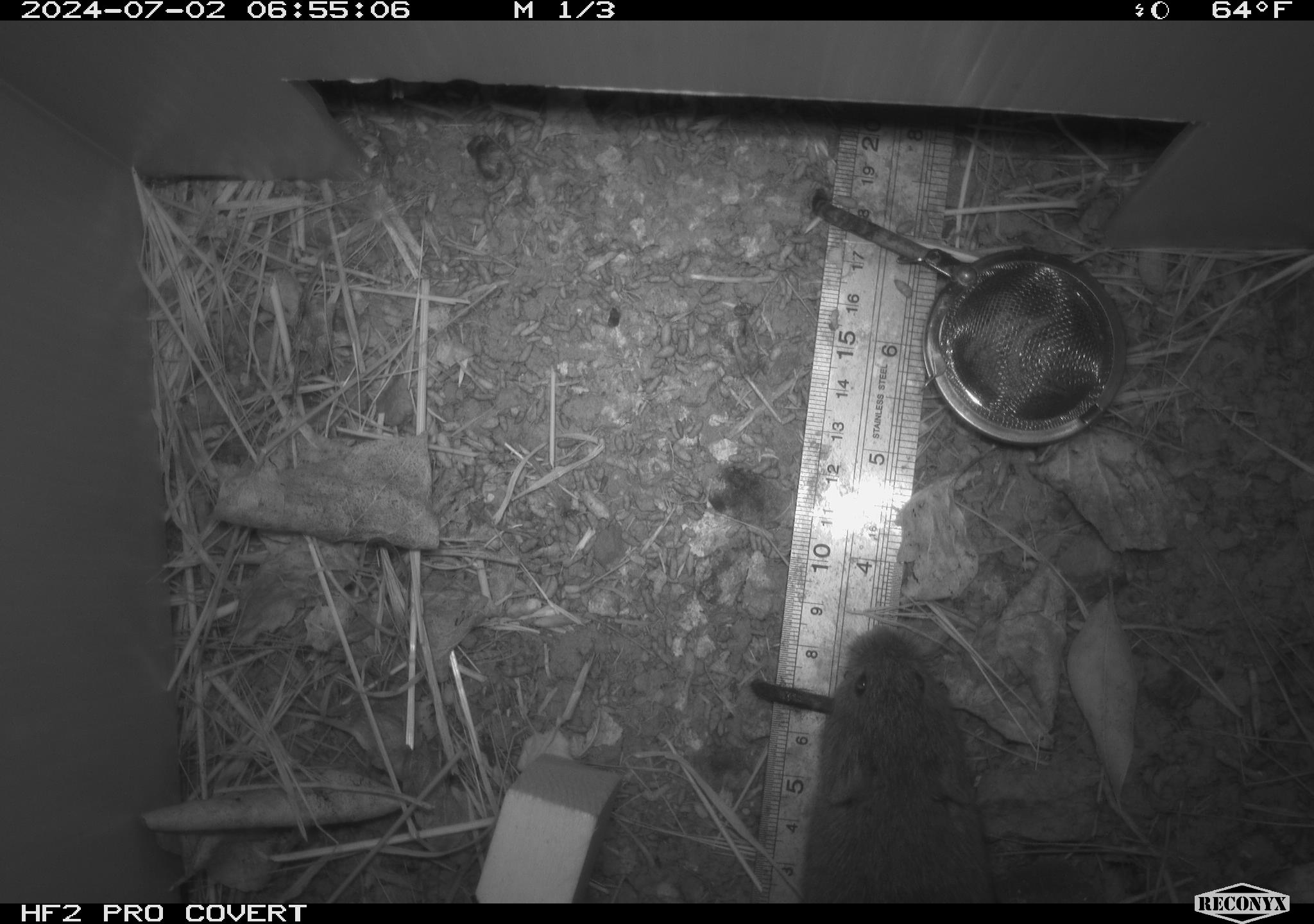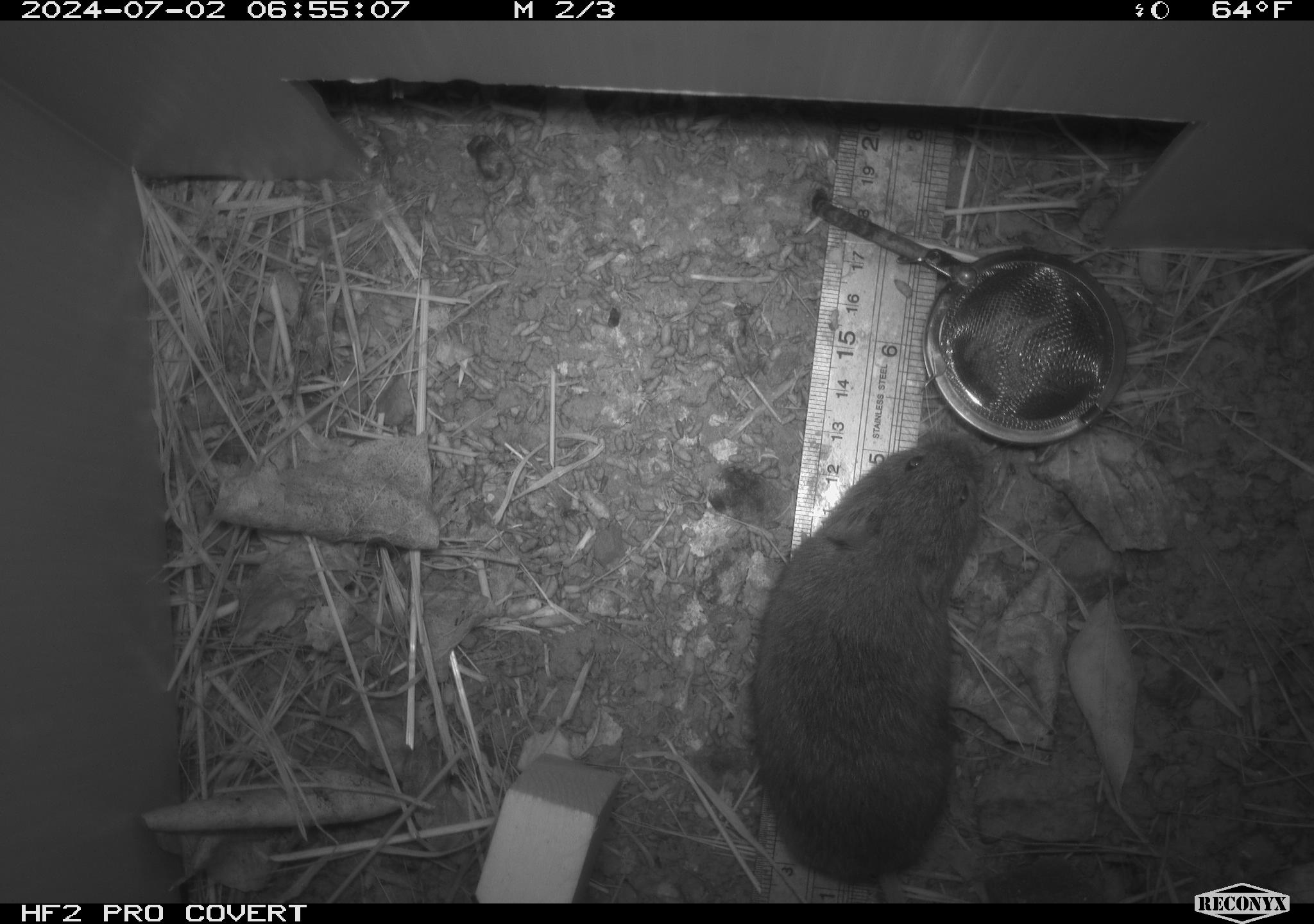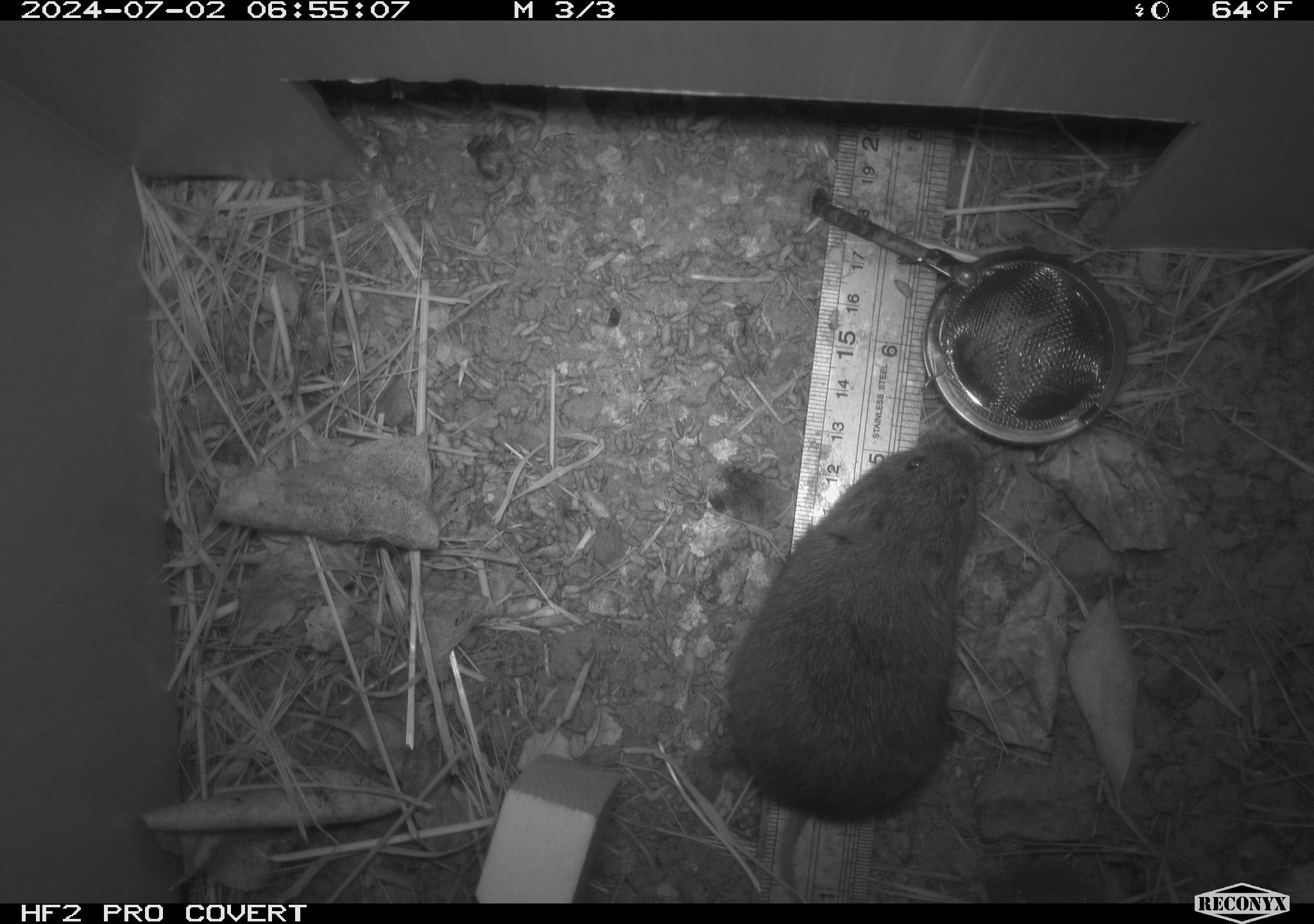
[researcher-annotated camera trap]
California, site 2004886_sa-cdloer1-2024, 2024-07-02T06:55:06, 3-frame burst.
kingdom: Animalia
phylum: Chordata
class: Mammalia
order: Rodentia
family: Cricetidae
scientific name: Arvicolinae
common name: voles, lemmings, and muskrats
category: arvicolinae subfamily